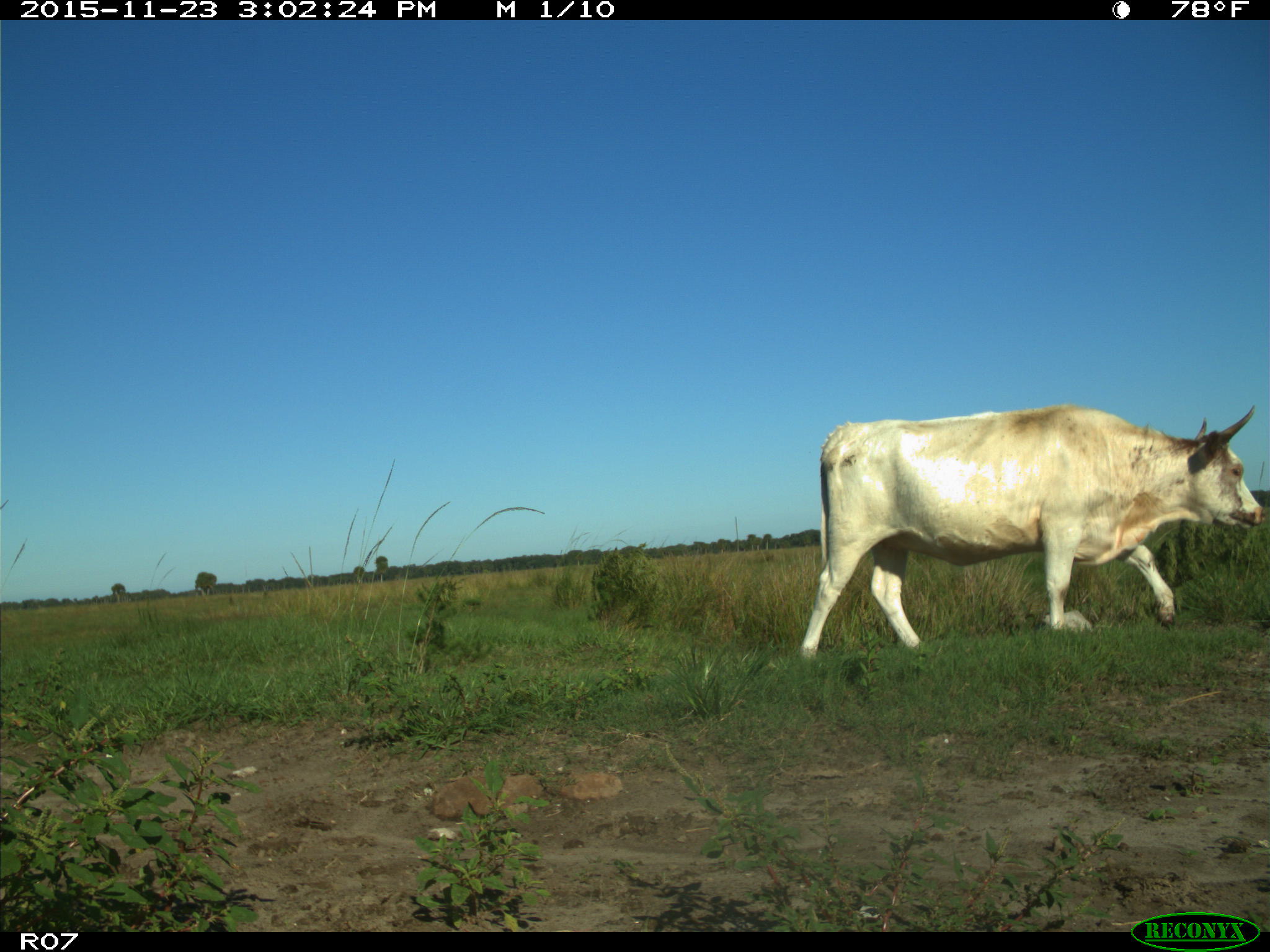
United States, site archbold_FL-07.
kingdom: Animalia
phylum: Chordata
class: Mammalia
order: Artiodactyla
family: Bovidae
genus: Bos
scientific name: Bos taurus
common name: domestic cow